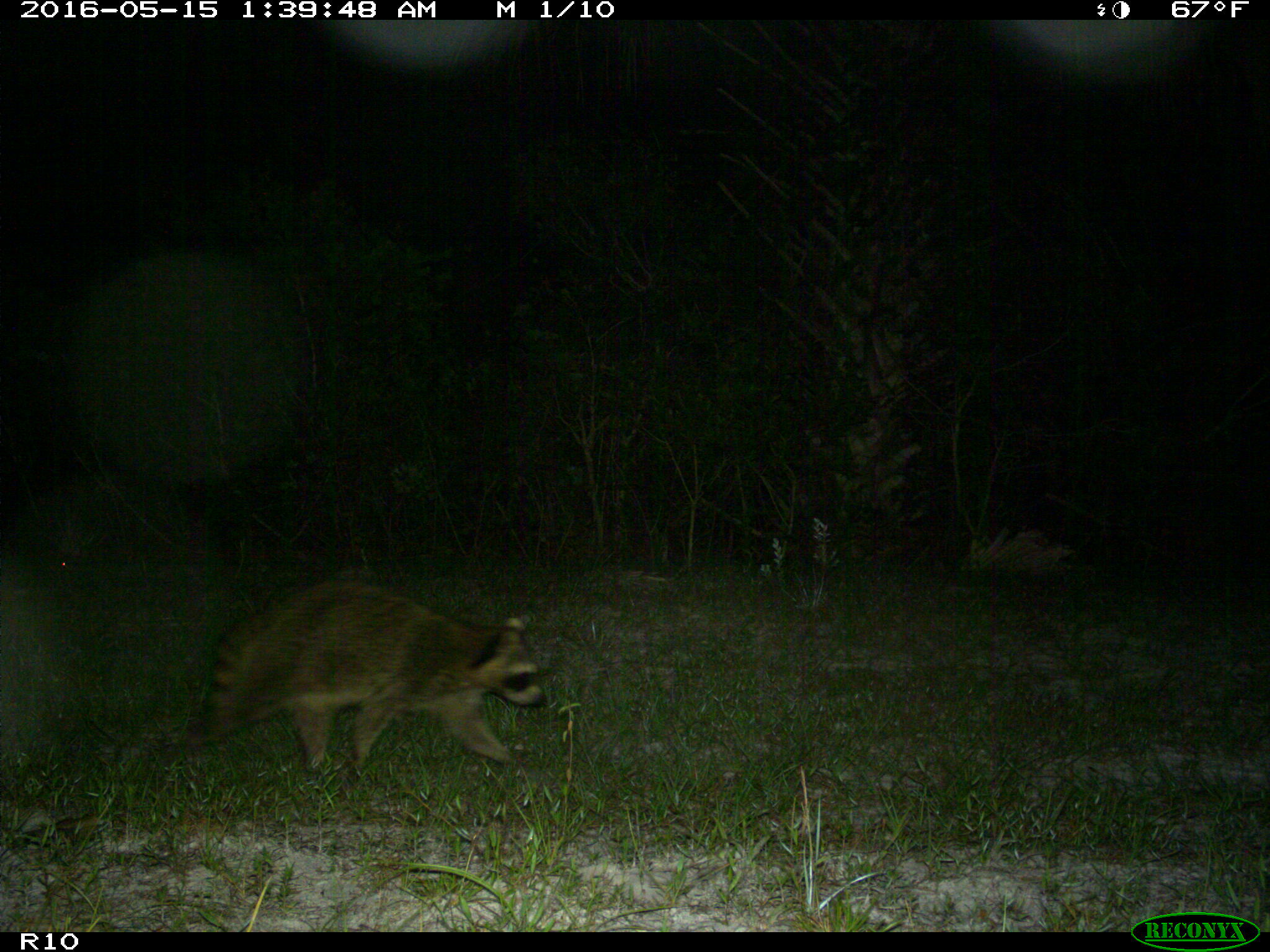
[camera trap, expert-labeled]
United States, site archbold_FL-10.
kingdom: Animalia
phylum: Chordata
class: Mammalia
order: Carnivora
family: Procyonidae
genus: Procyon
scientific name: Procyon lotor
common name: common raccoon